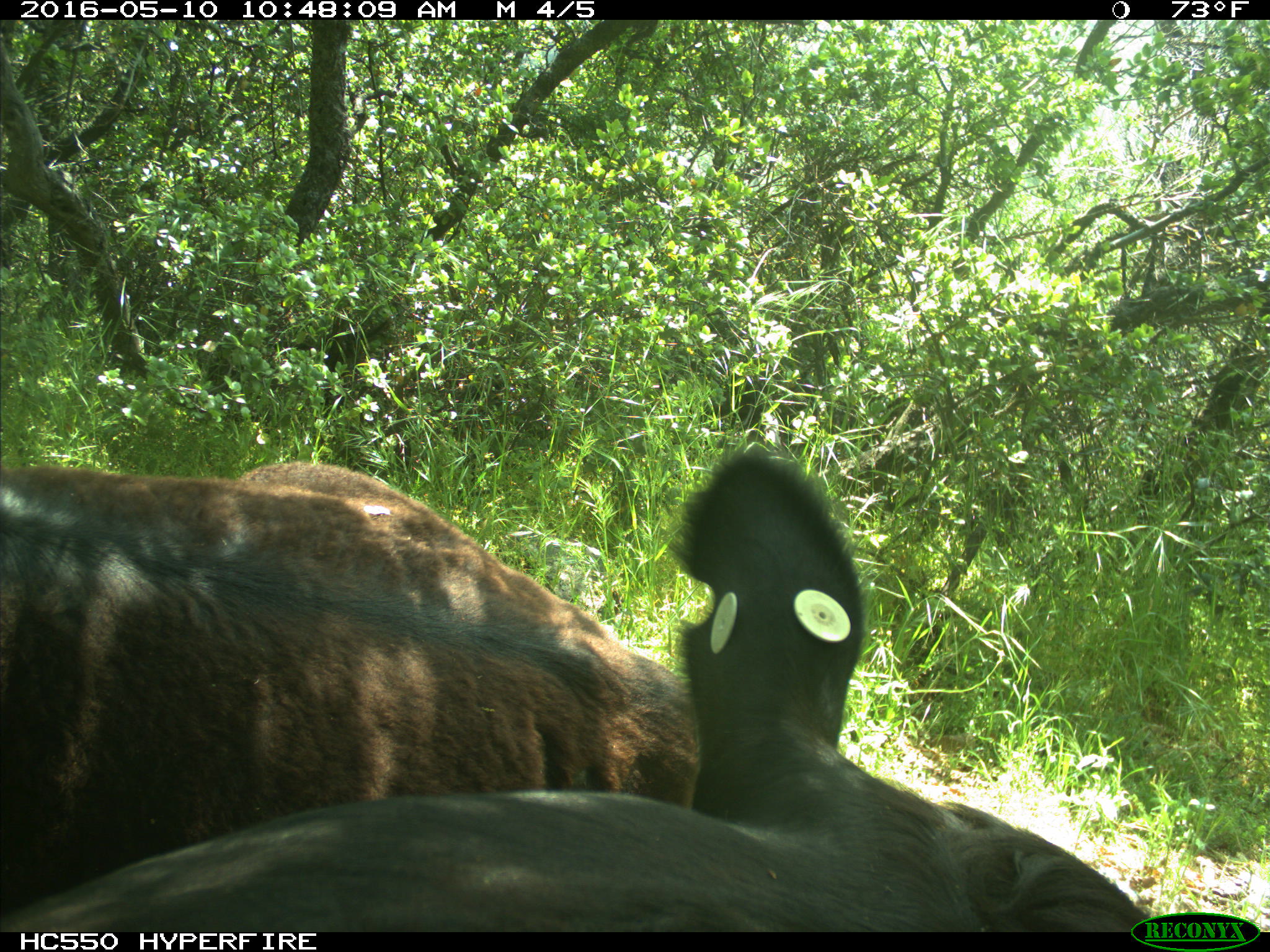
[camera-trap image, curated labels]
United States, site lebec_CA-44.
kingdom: Animalia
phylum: Chordata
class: Mammalia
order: Artiodactyla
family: Bovidae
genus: Bos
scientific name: Bos taurus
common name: domestic cow